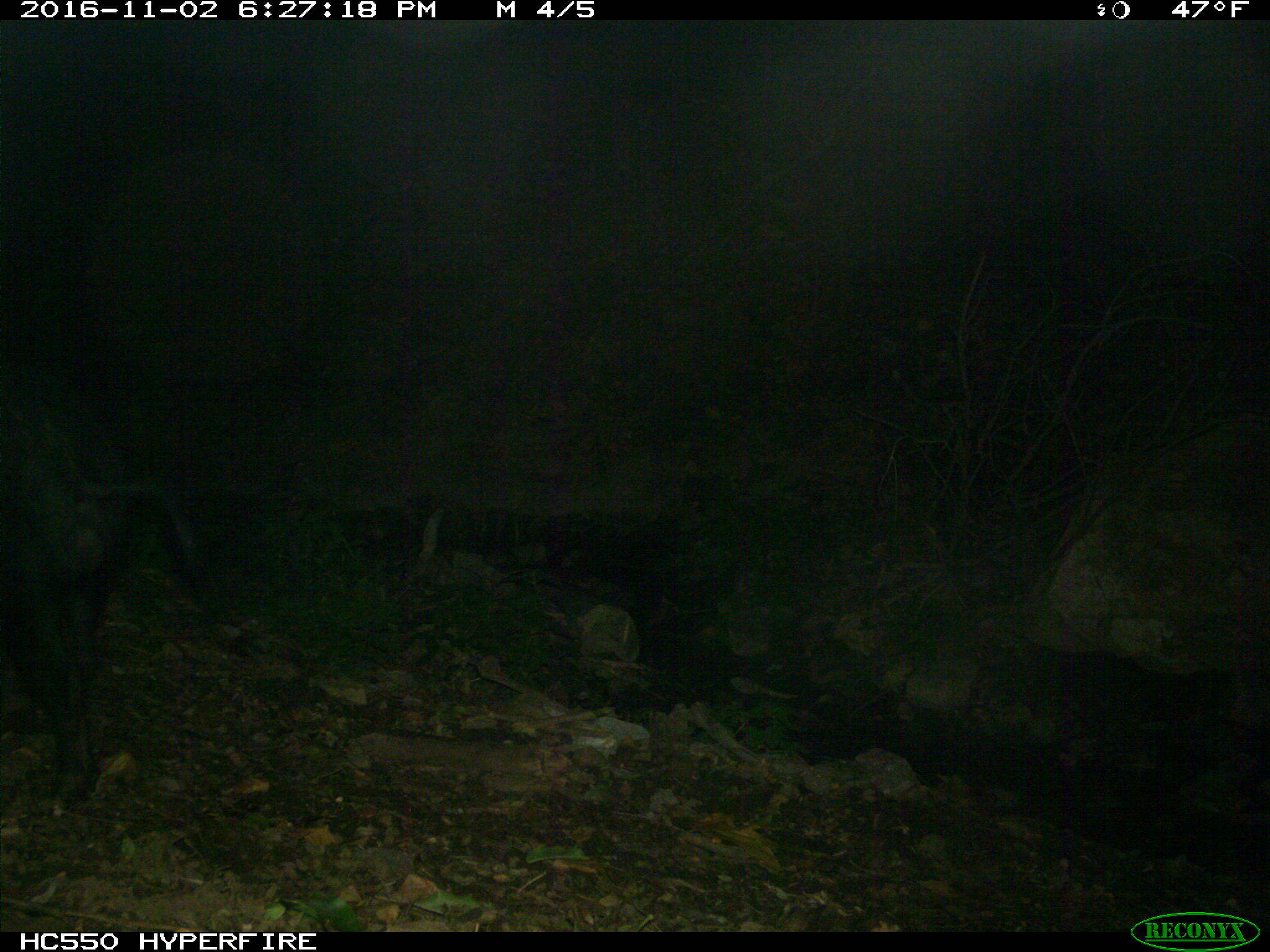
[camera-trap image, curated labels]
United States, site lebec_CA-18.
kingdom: Animalia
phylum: Chordata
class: Mammalia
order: Artiodactyla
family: Suidae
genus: Sus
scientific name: Sus scrofa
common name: wild boar